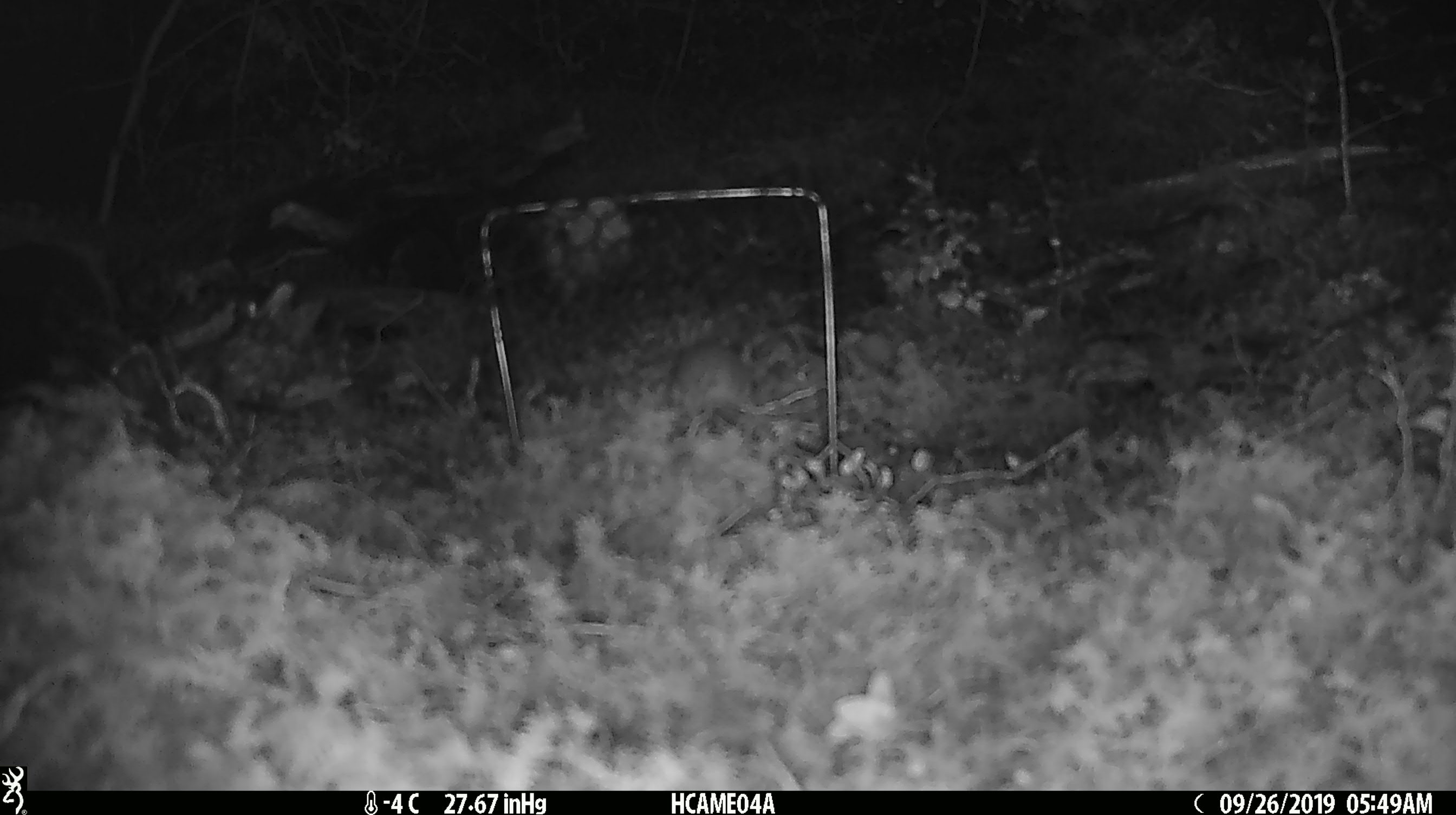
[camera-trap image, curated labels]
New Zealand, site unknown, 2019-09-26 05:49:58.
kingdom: Animalia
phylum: Chordata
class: Mammalia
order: Rodentia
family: Muridae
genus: Mus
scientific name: Mus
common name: mouse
Mouse (Mus).